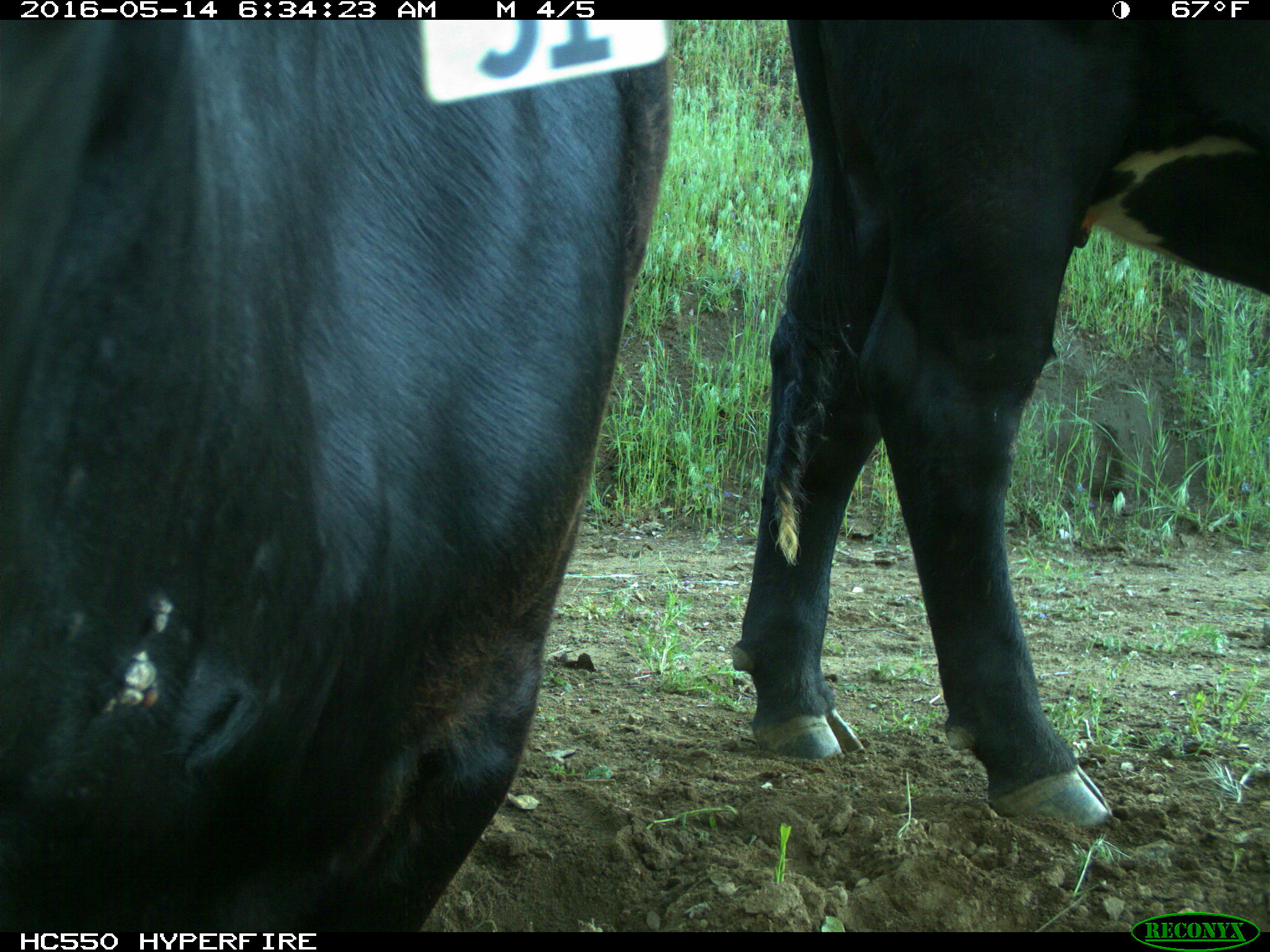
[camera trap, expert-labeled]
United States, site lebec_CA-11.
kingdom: Animalia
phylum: Chordata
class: Mammalia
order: Artiodactyla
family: Bovidae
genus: Bos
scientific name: Bos taurus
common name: domestic cow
Bos taurus (domestic cow).